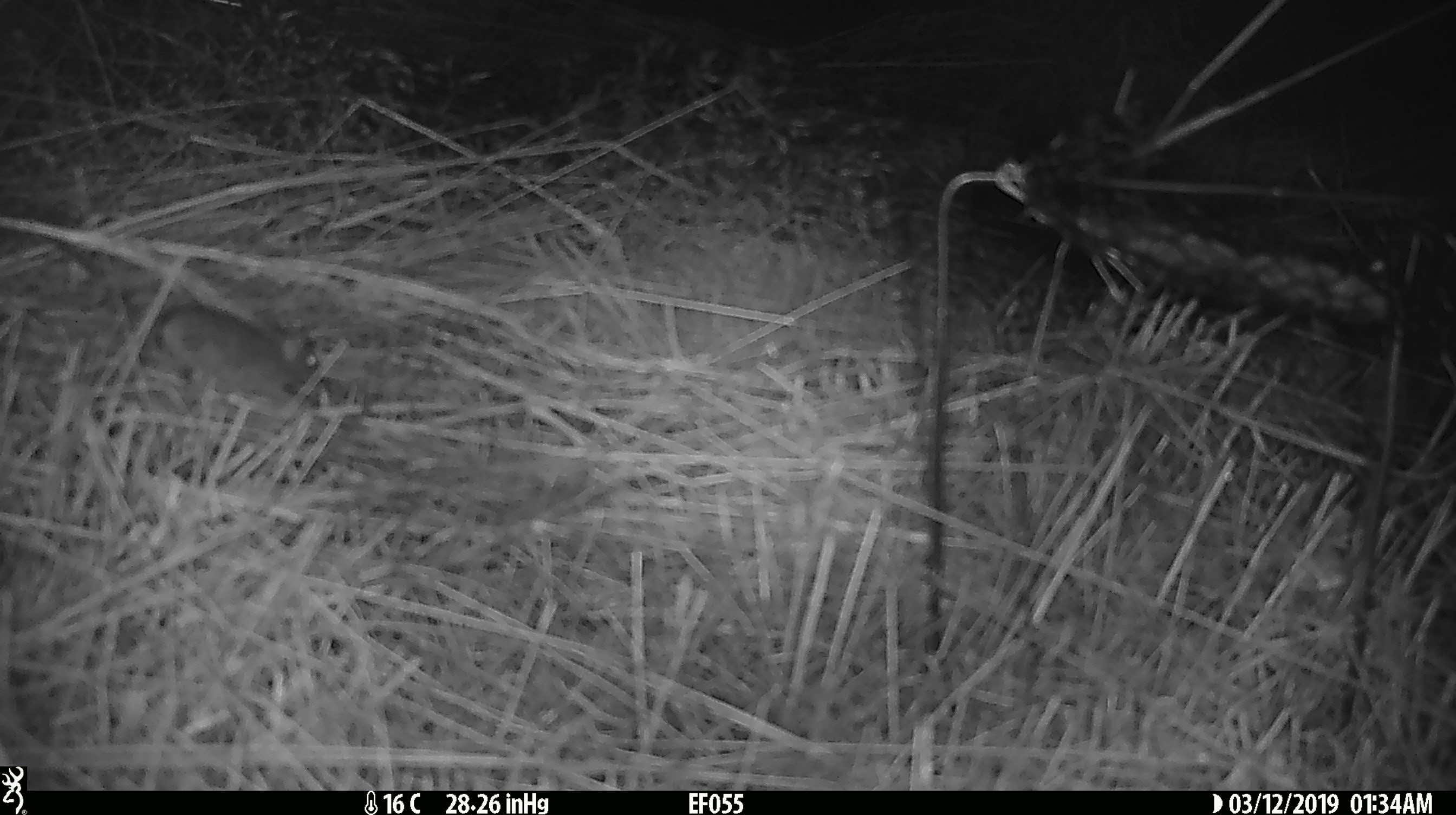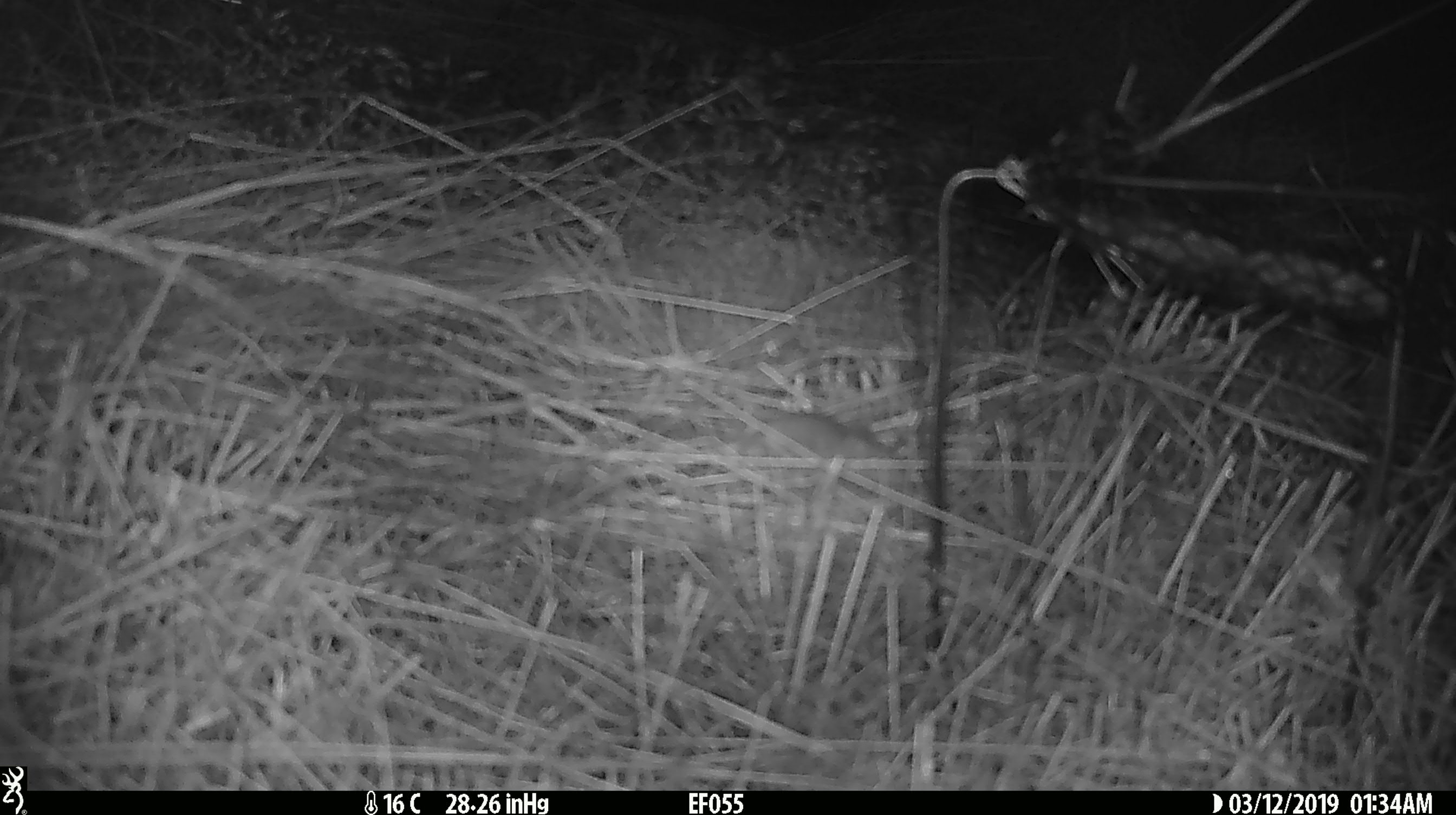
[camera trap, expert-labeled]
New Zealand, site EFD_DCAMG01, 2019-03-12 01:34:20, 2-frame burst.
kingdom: Animalia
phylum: Chordata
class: Mammalia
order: Rodentia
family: Muridae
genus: Mus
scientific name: Mus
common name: mouse